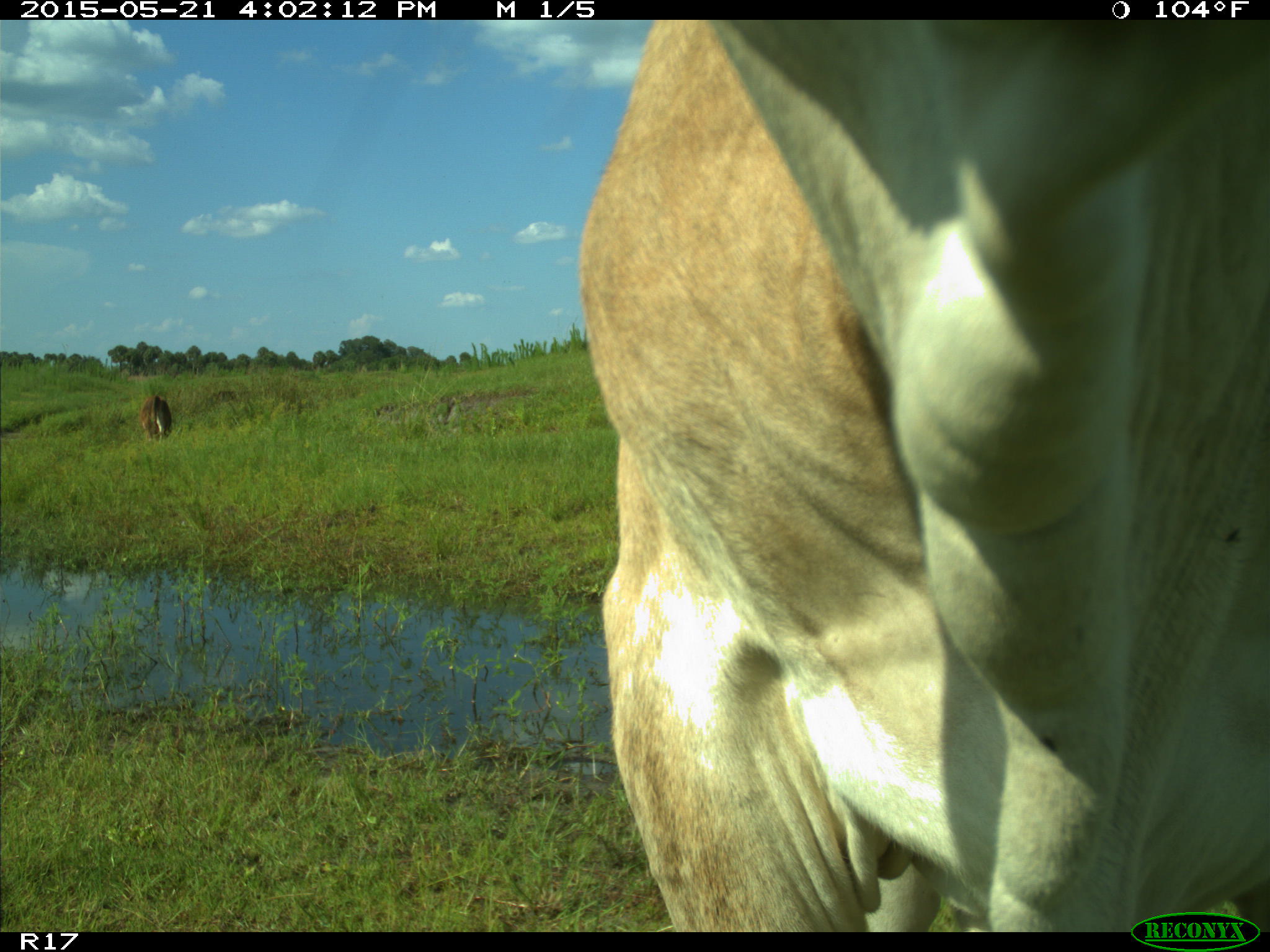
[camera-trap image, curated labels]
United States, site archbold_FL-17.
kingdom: Animalia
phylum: Chordata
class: Mammalia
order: Artiodactyla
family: Bovidae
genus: Bos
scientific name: Bos taurus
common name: domestic cow